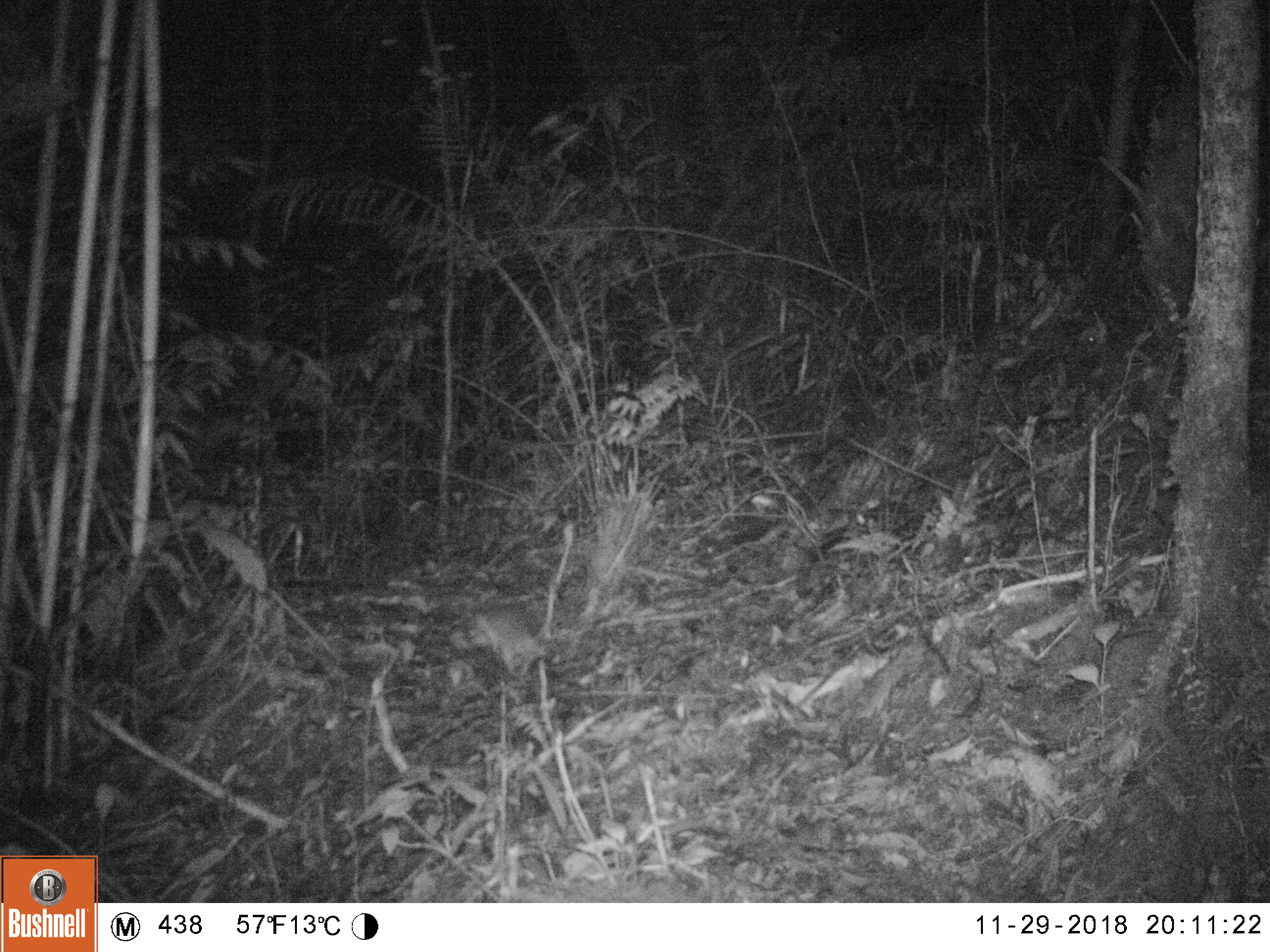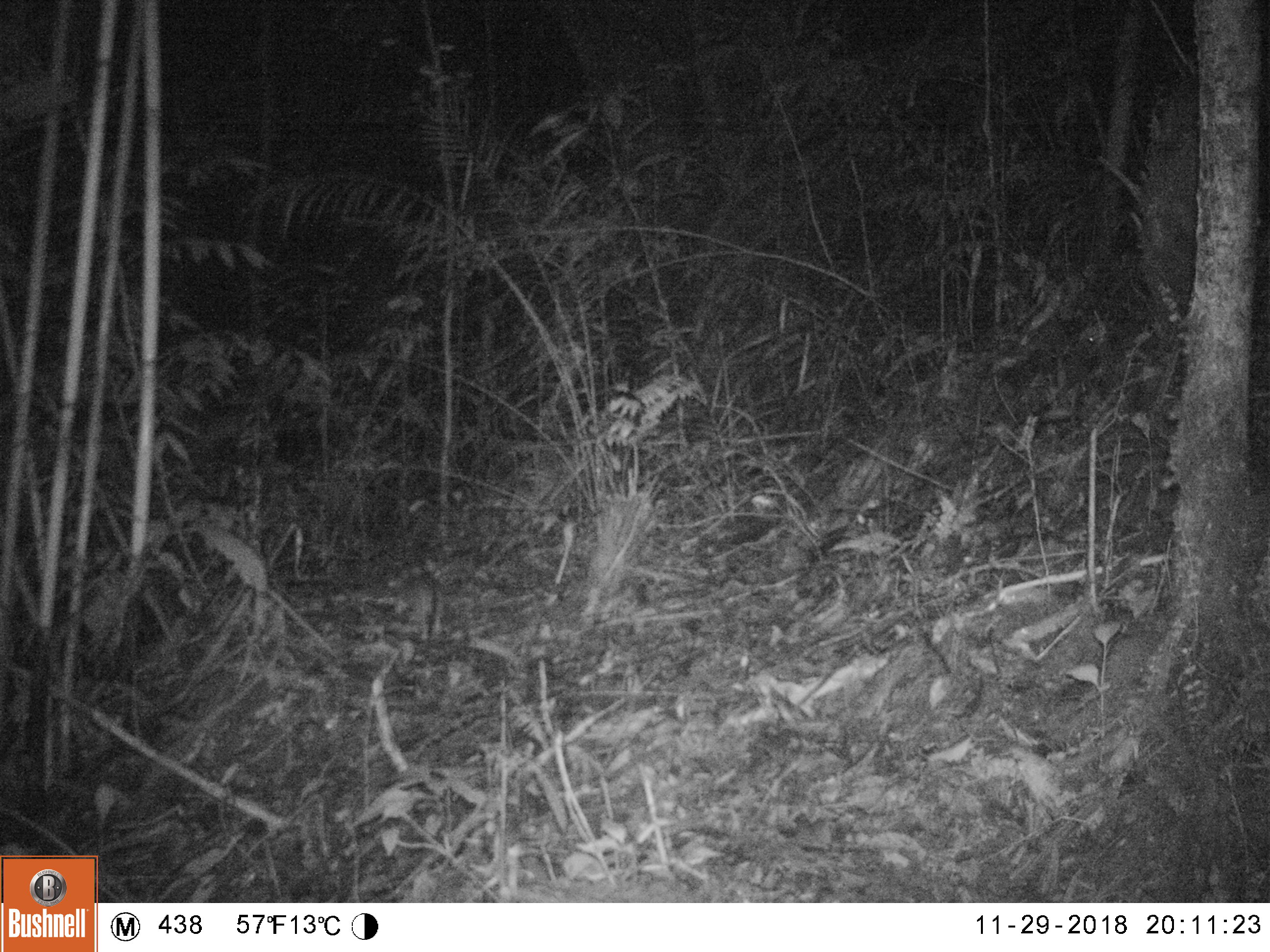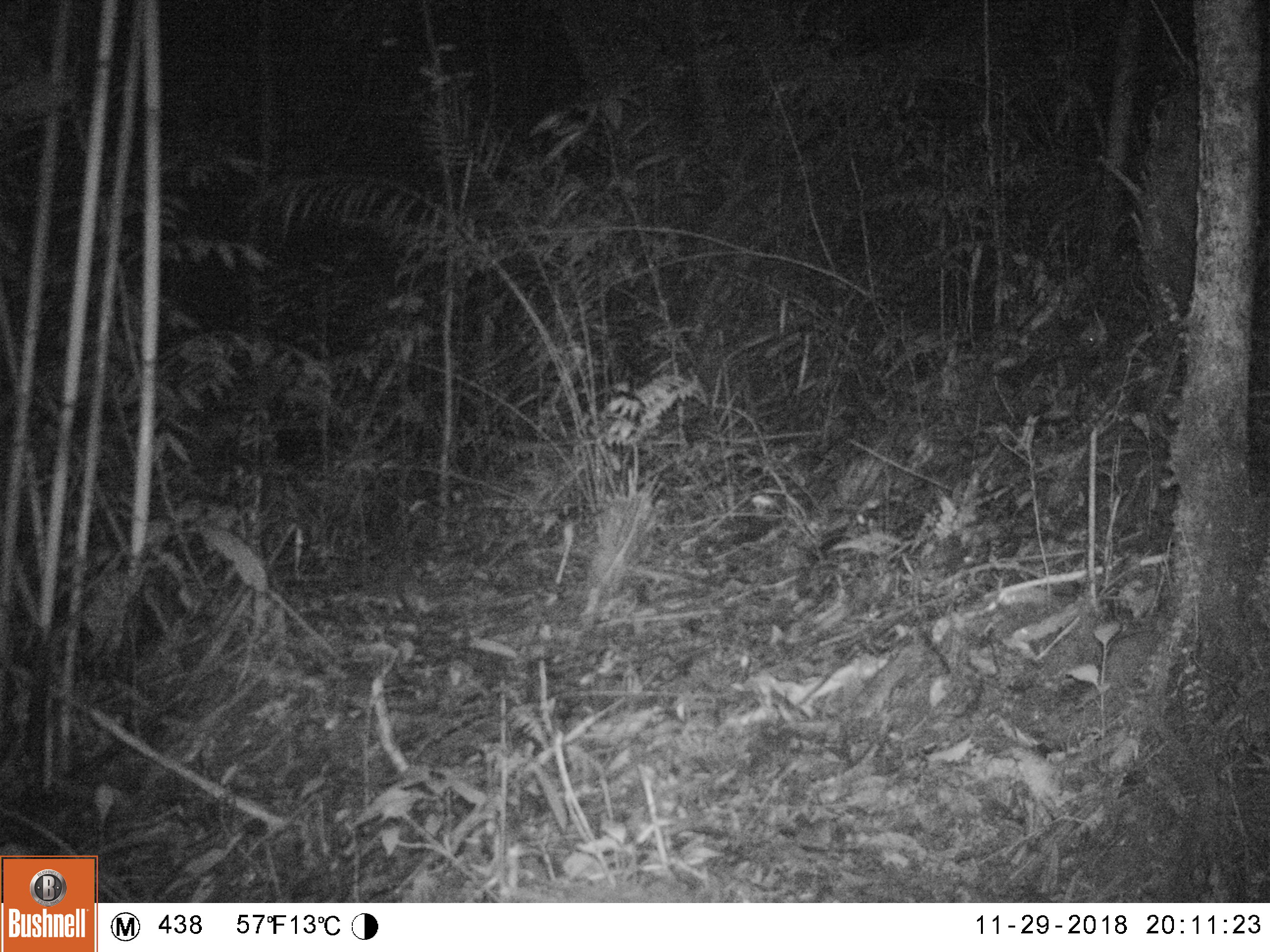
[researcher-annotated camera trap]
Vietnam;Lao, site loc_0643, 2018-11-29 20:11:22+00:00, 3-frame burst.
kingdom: Animalia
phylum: Chordata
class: Mammalia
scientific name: Mammalia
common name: mammal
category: unidentified small mammal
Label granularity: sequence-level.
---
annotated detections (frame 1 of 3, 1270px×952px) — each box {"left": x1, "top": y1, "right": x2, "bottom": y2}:
unidentified small mammal: {"left": 466, "top": 602, "right": 547, "bottom": 678}